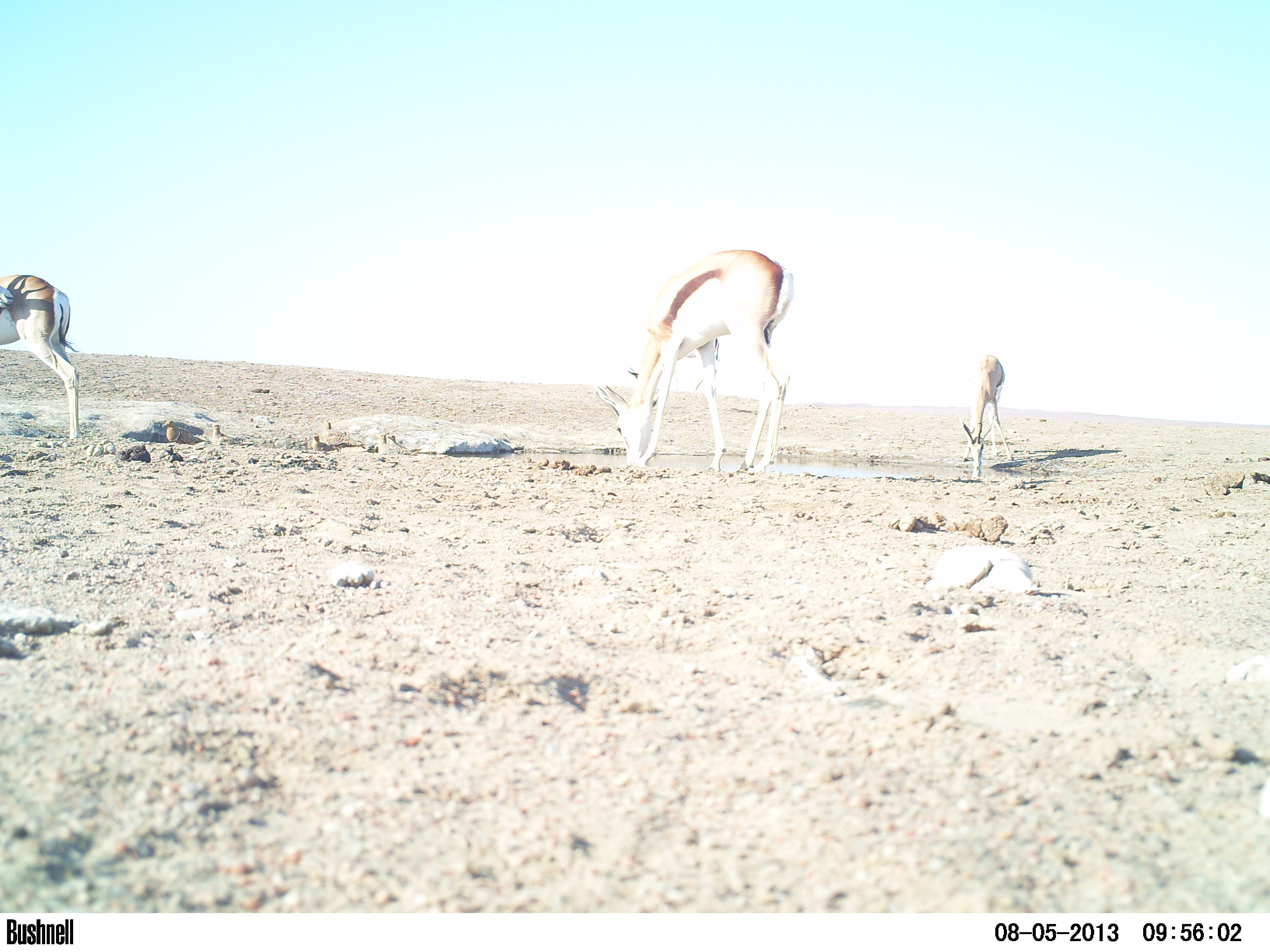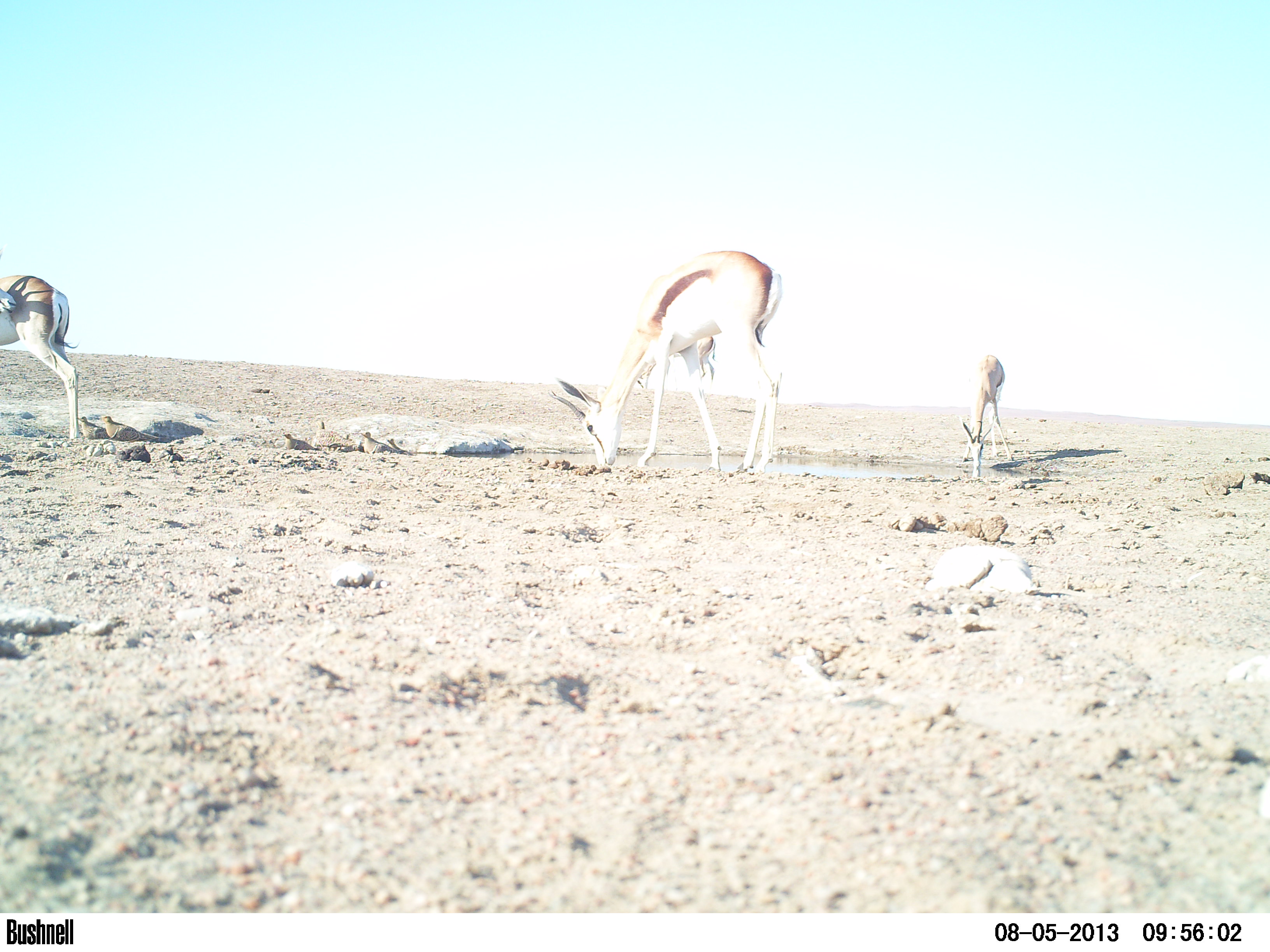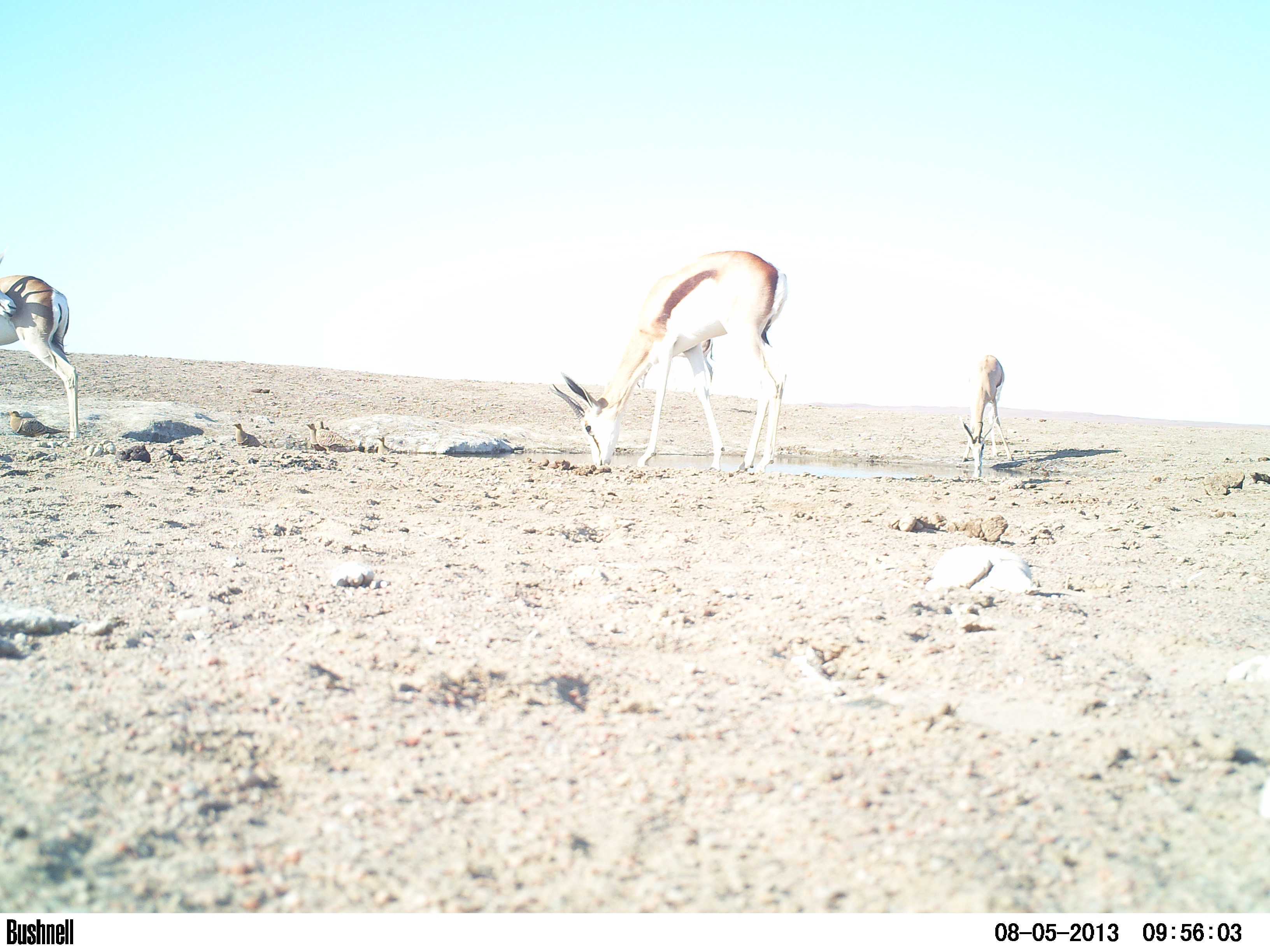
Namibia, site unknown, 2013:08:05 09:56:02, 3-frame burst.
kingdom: Animalia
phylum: Chordata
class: Mammalia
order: Artiodactyla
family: Bovidae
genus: Antidorcas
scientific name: Antidorcas marsupialis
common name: springbok